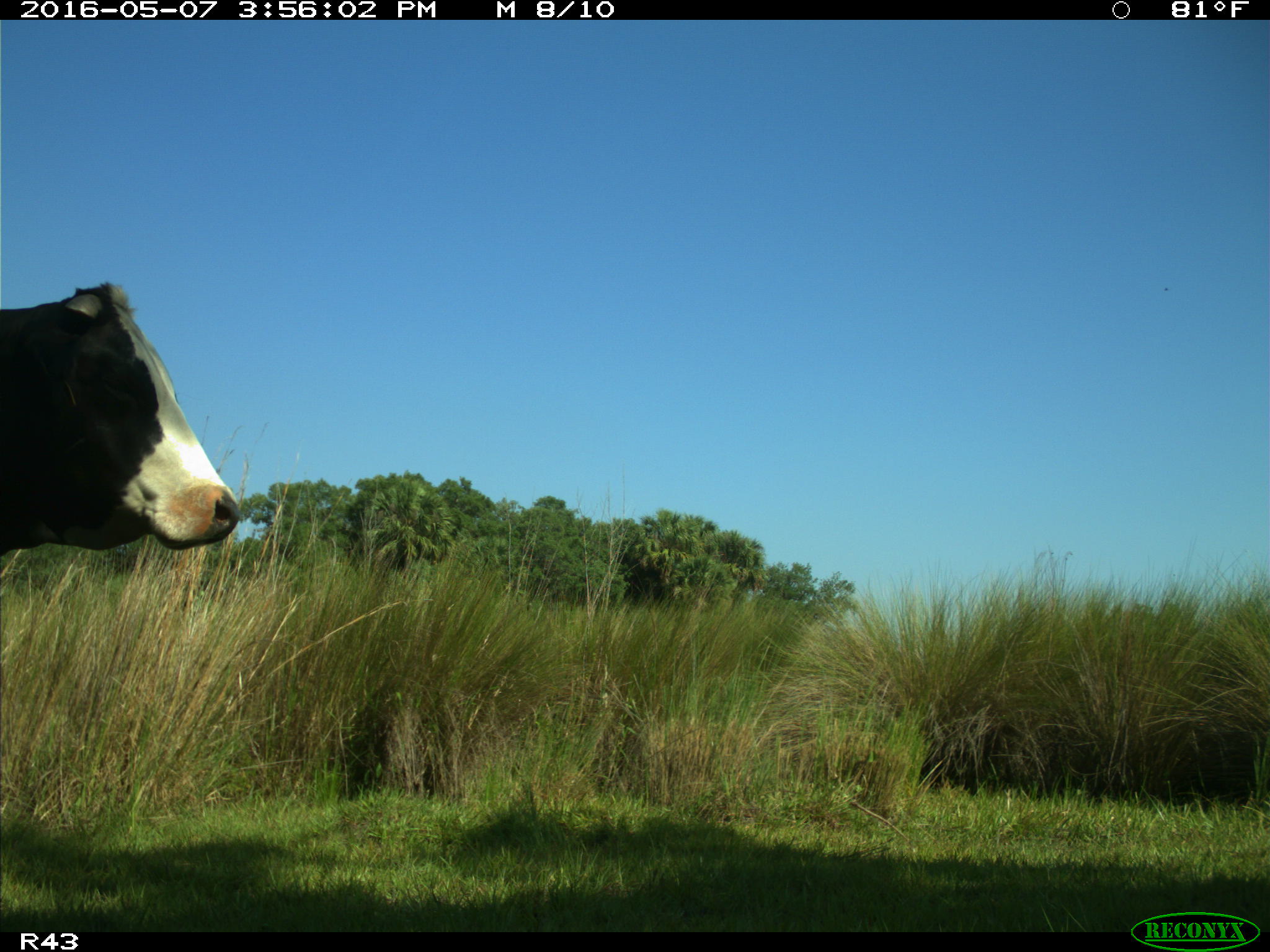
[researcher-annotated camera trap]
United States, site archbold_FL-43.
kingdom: Animalia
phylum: Chordata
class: Mammalia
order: Artiodactyla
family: Bovidae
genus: Bos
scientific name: Bos taurus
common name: domestic cow